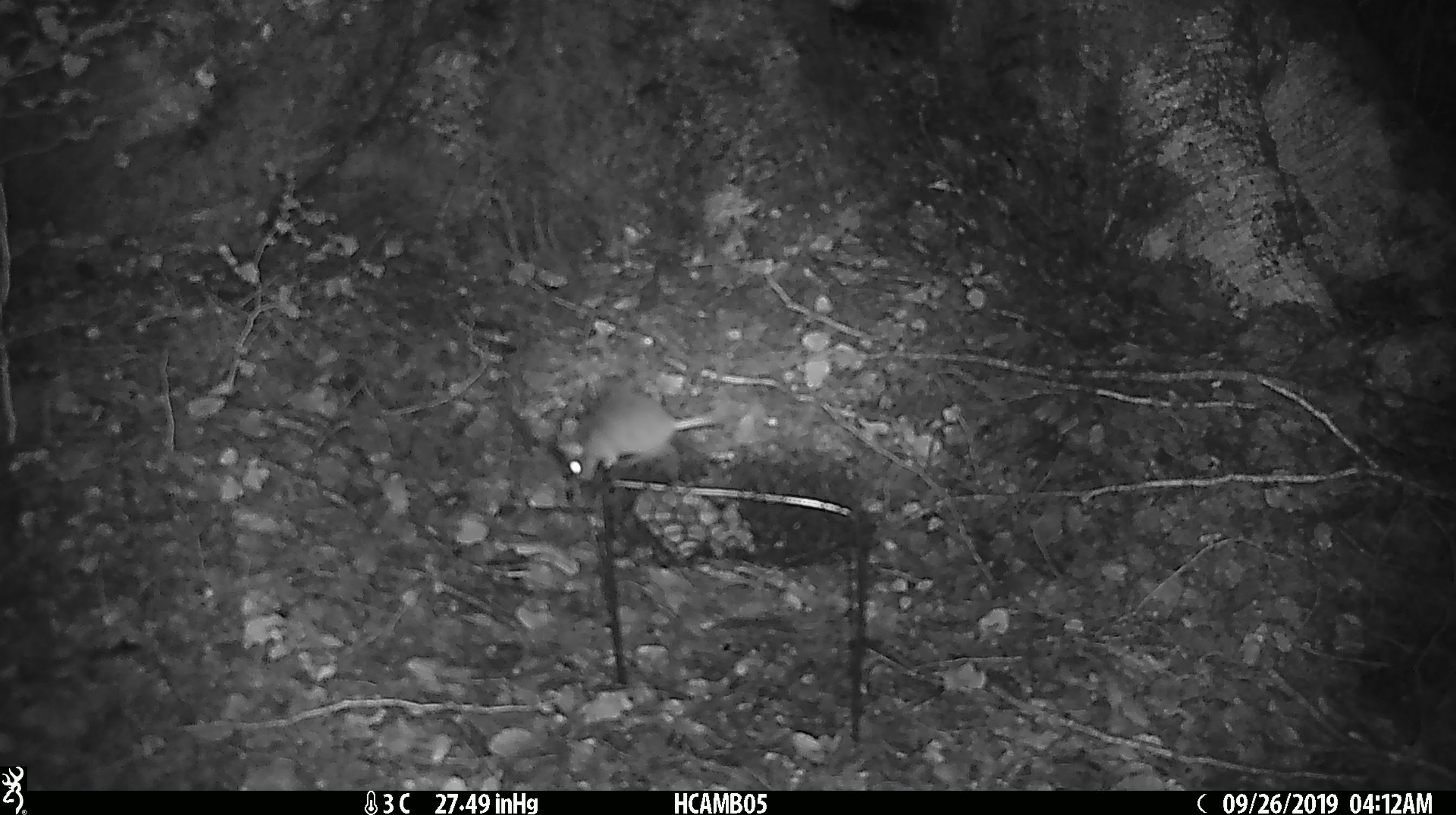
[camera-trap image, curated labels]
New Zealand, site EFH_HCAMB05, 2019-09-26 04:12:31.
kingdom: Animalia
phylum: Chordata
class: Mammalia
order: Rodentia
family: Muridae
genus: Mus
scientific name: Mus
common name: mouse